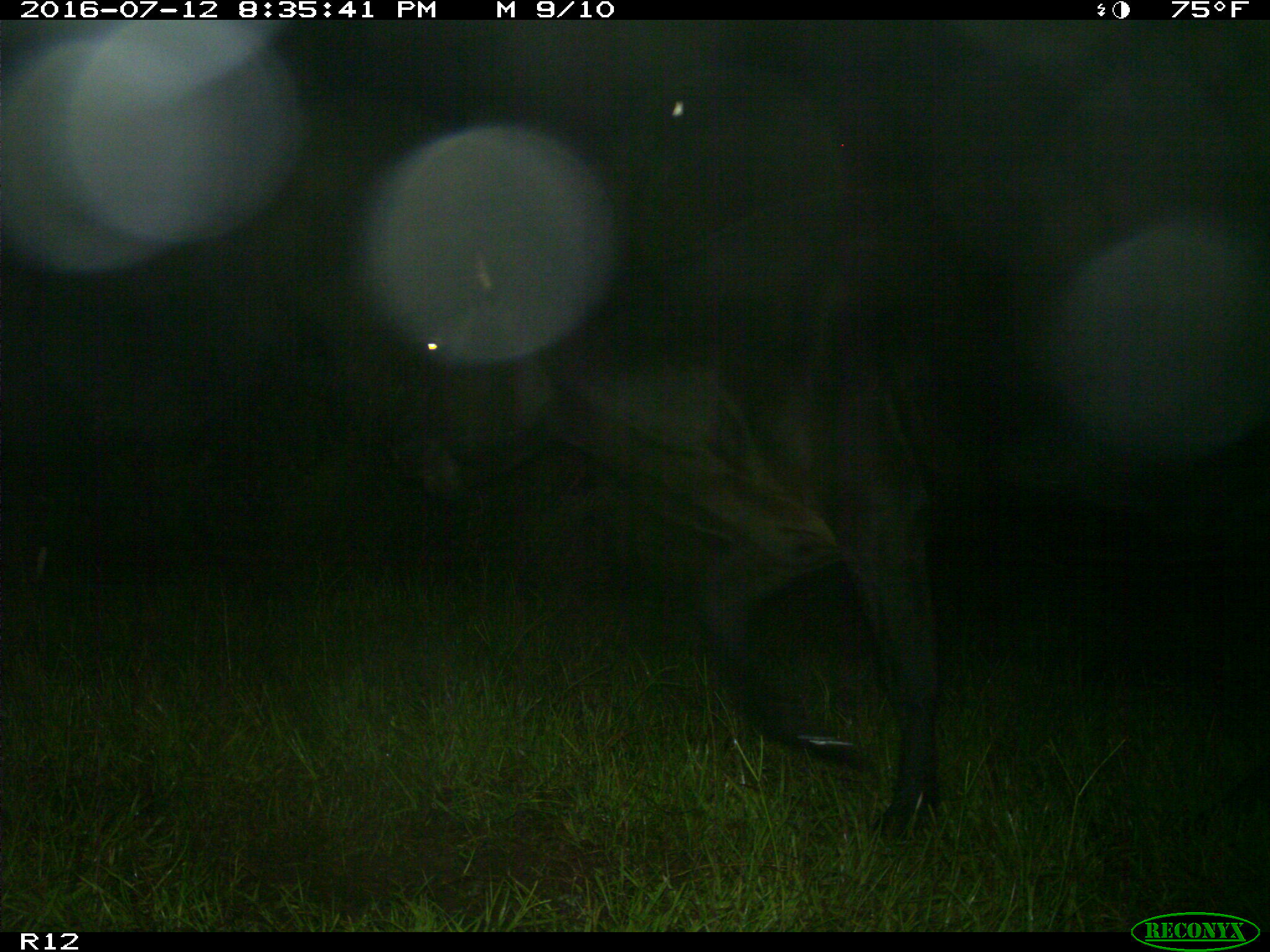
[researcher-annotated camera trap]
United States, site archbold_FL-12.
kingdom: Animalia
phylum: Chordata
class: Mammalia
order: Artiodactyla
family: Bovidae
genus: Bos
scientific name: Bos taurus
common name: domestic cow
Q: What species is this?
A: Bos taurus (domestic cow).